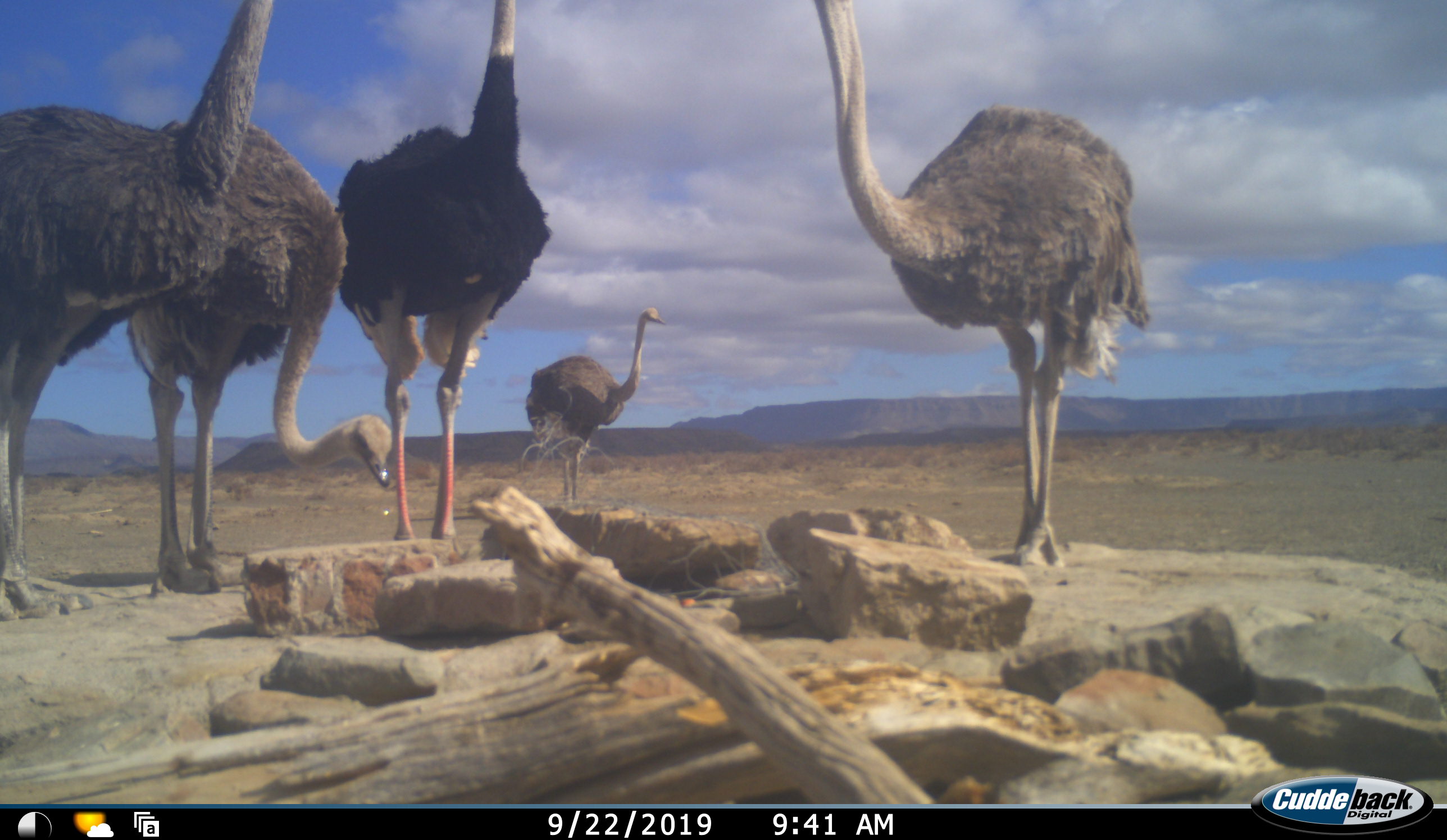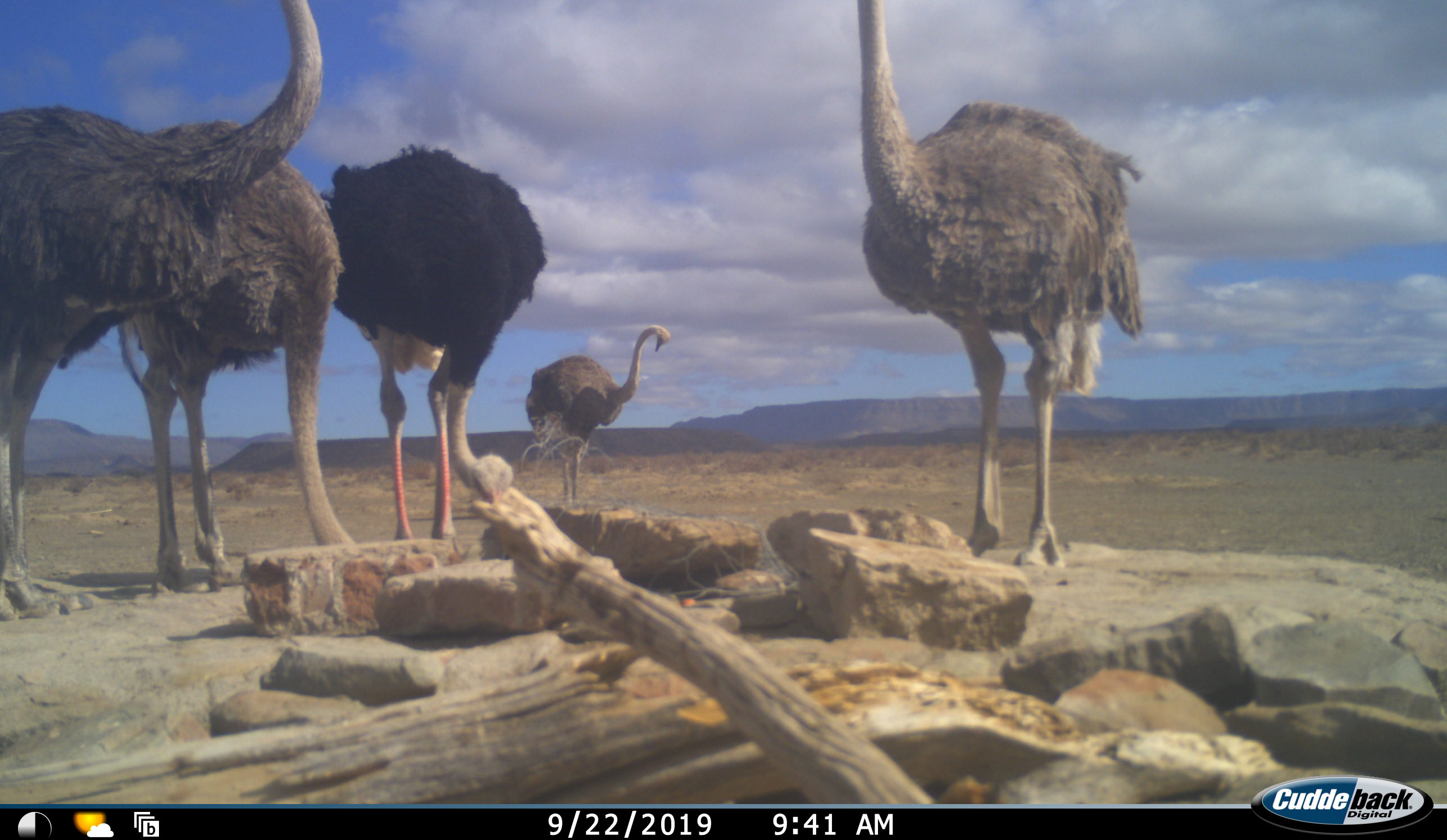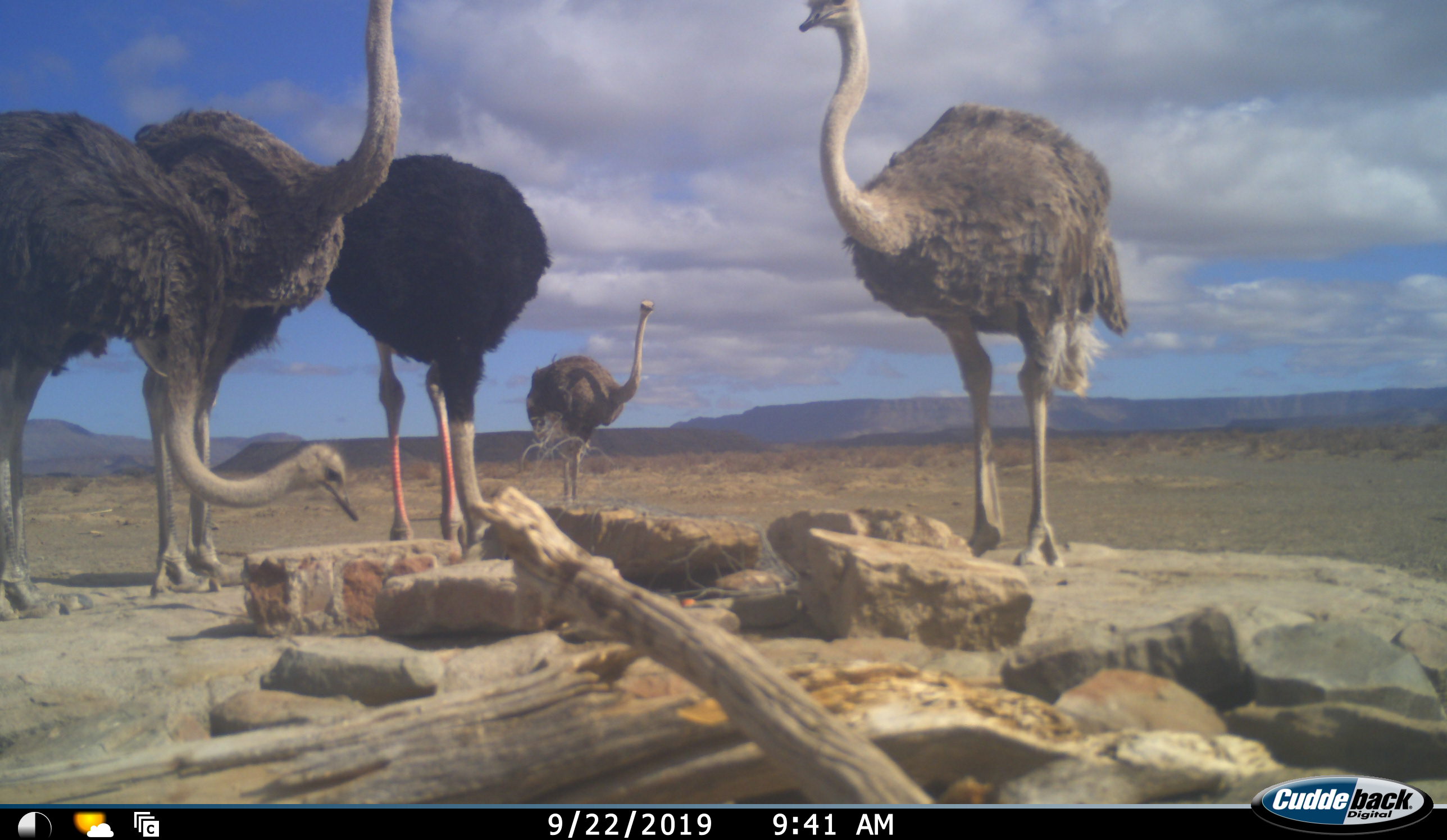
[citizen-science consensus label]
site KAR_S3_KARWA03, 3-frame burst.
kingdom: Animalia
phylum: Chordata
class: Aves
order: Struthioniformes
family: Struthionidae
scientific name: Struthionidae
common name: ostrich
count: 5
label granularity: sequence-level